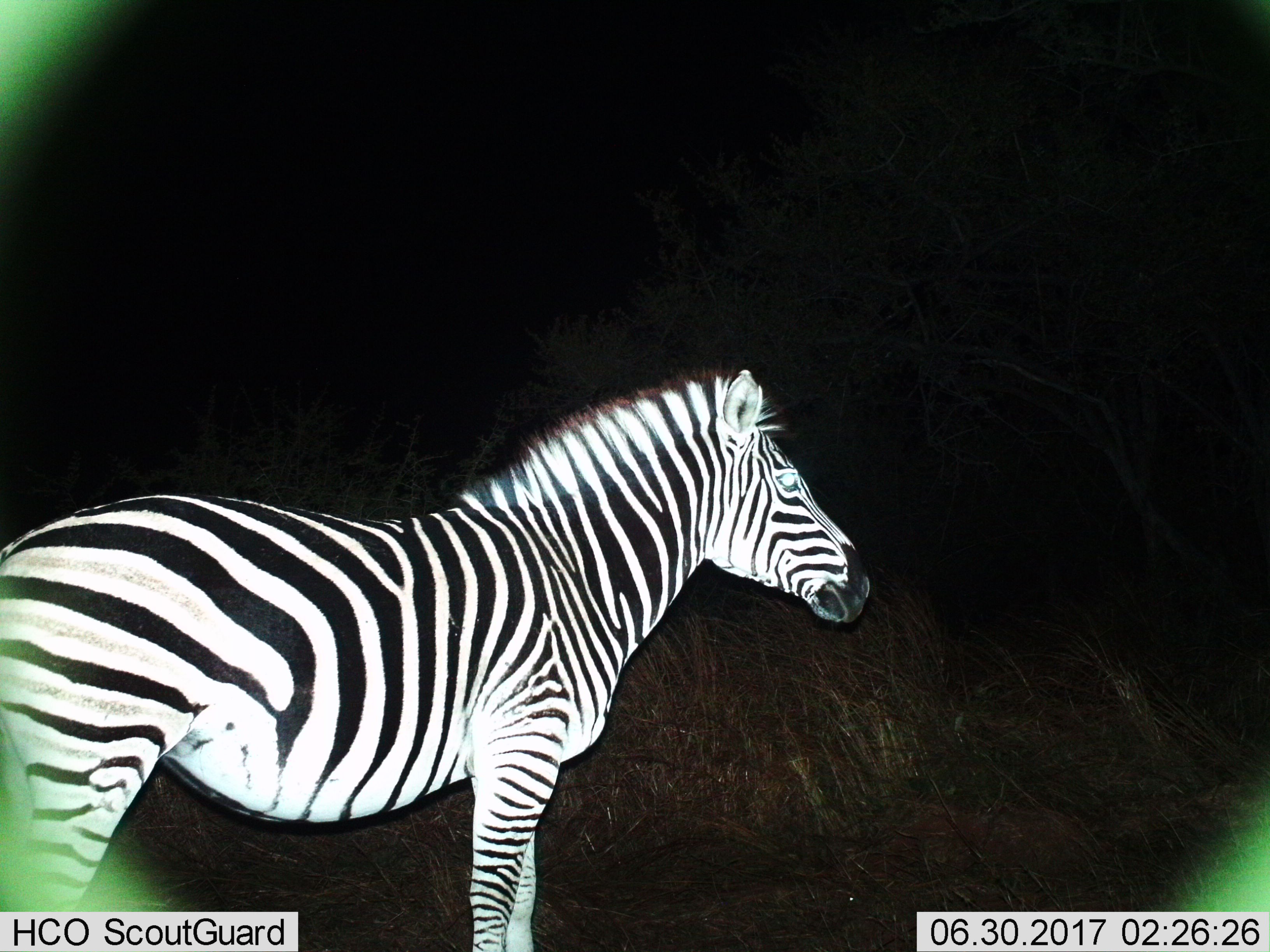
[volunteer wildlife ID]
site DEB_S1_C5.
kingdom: Animalia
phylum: Chordata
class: Mammalia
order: Perissodactyla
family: Equidae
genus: Equus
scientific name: Equus quagga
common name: plains zebra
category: zebraplains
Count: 1.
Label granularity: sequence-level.